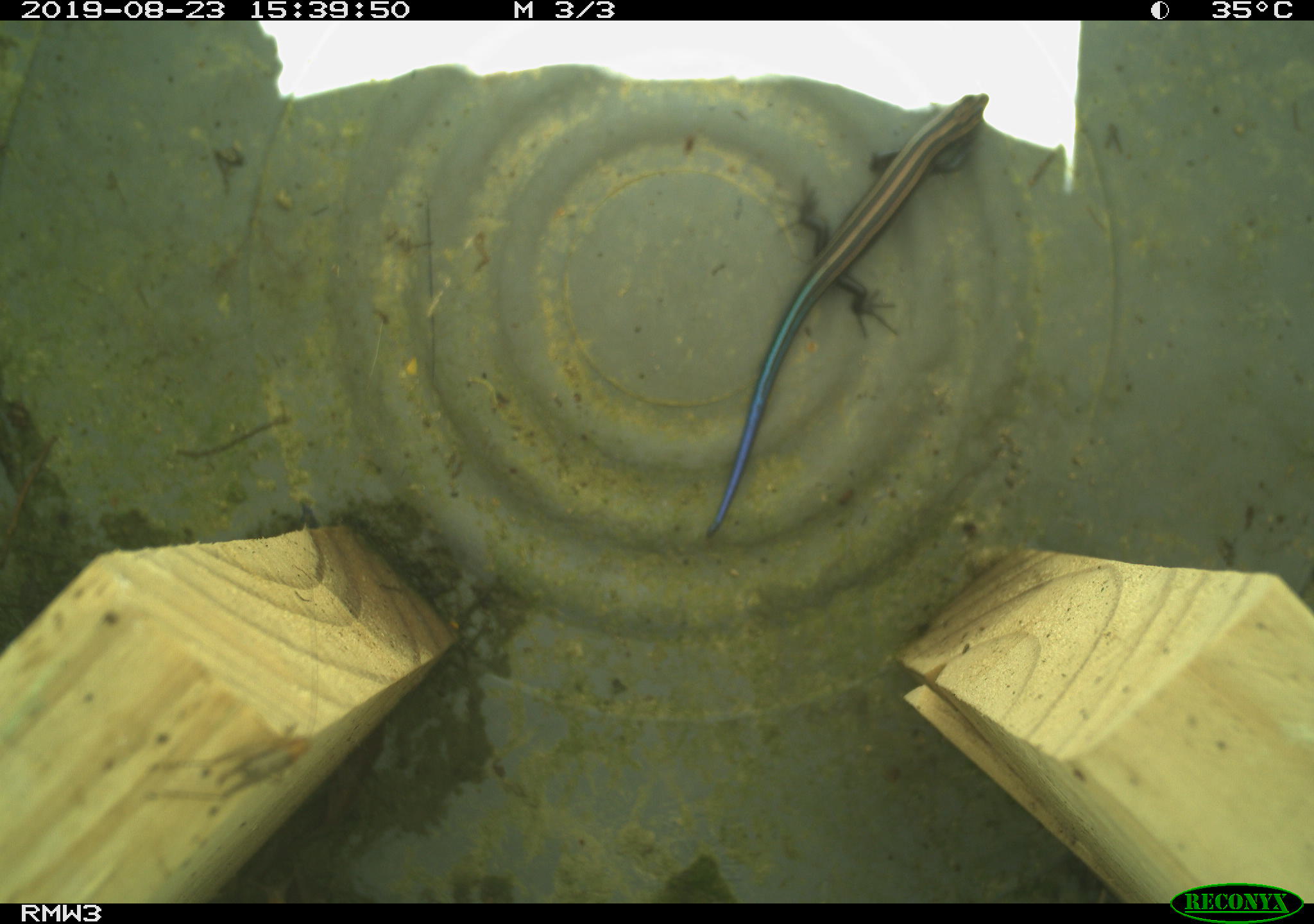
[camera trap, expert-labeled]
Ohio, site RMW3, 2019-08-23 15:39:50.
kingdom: Animalia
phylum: Chordata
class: Reptilia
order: Squamata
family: Scincidae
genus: Plestiodon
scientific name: Plestiodon fasciatus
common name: common five-lined skink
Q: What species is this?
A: Common five-lined skink (Plestiodon fasciatus).